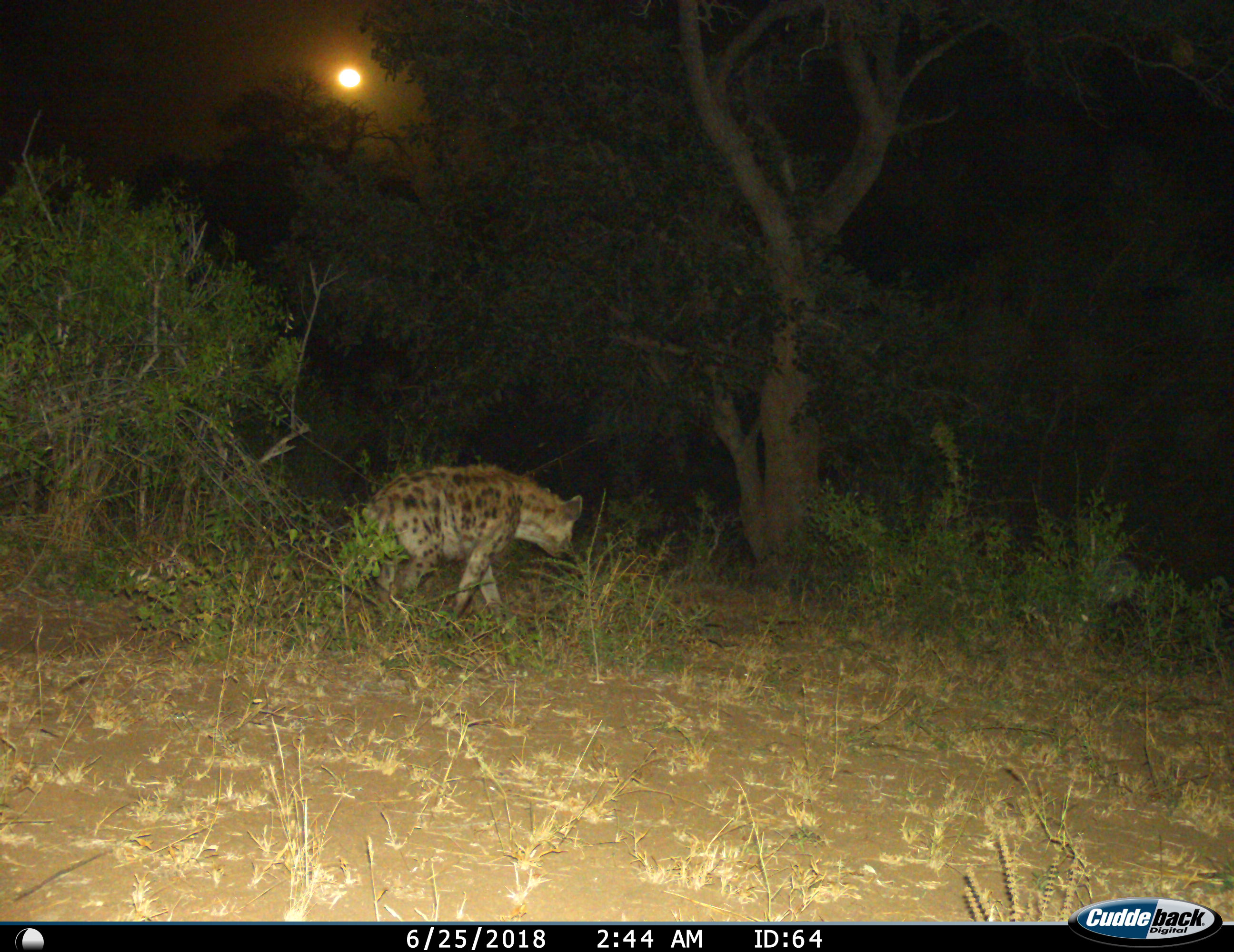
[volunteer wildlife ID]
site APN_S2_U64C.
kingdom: Animalia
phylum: Chordata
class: Mammalia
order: Carnivora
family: Hyaenidae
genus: Crocuta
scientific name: Crocuta crocuta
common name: spotted hyena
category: hyenaspotted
Hyenaspotted (spotted hyena) (Crocuta crocuta), count 1. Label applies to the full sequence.